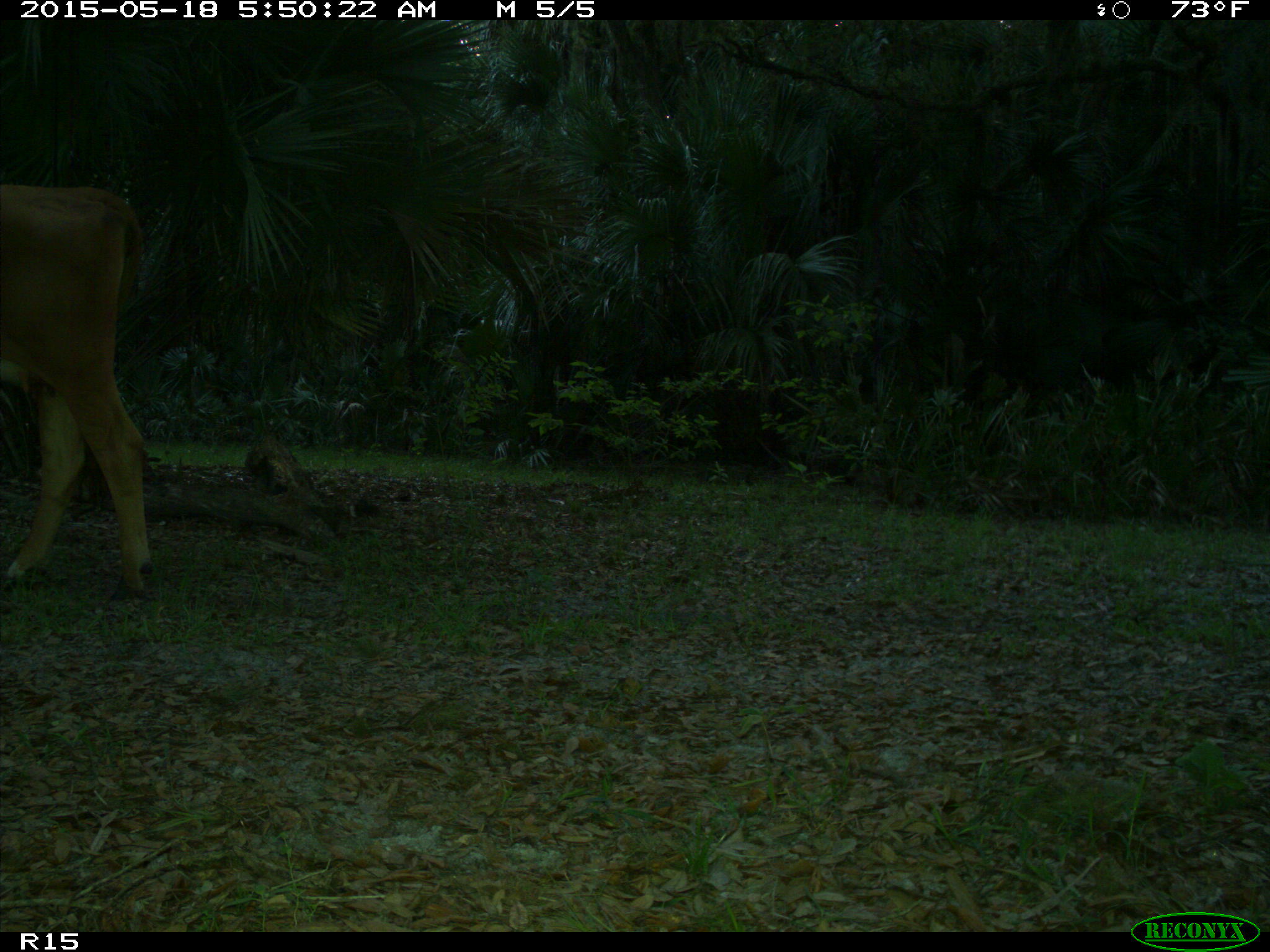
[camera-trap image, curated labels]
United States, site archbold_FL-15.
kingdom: Animalia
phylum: Chordata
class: Mammalia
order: Artiodactyla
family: Bovidae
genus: Bos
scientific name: Bos taurus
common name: domestic cow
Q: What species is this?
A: Bos taurus (domestic cow).